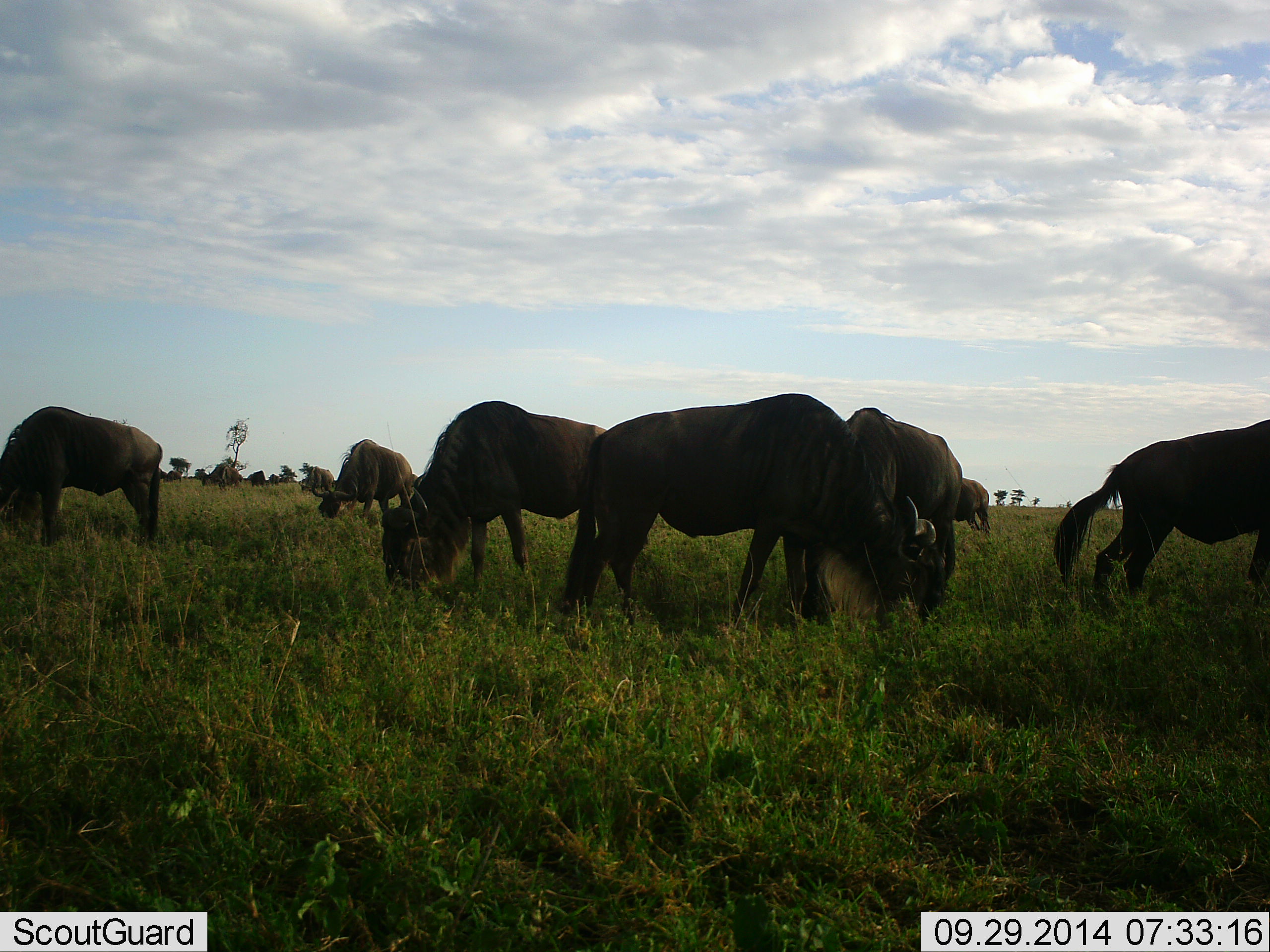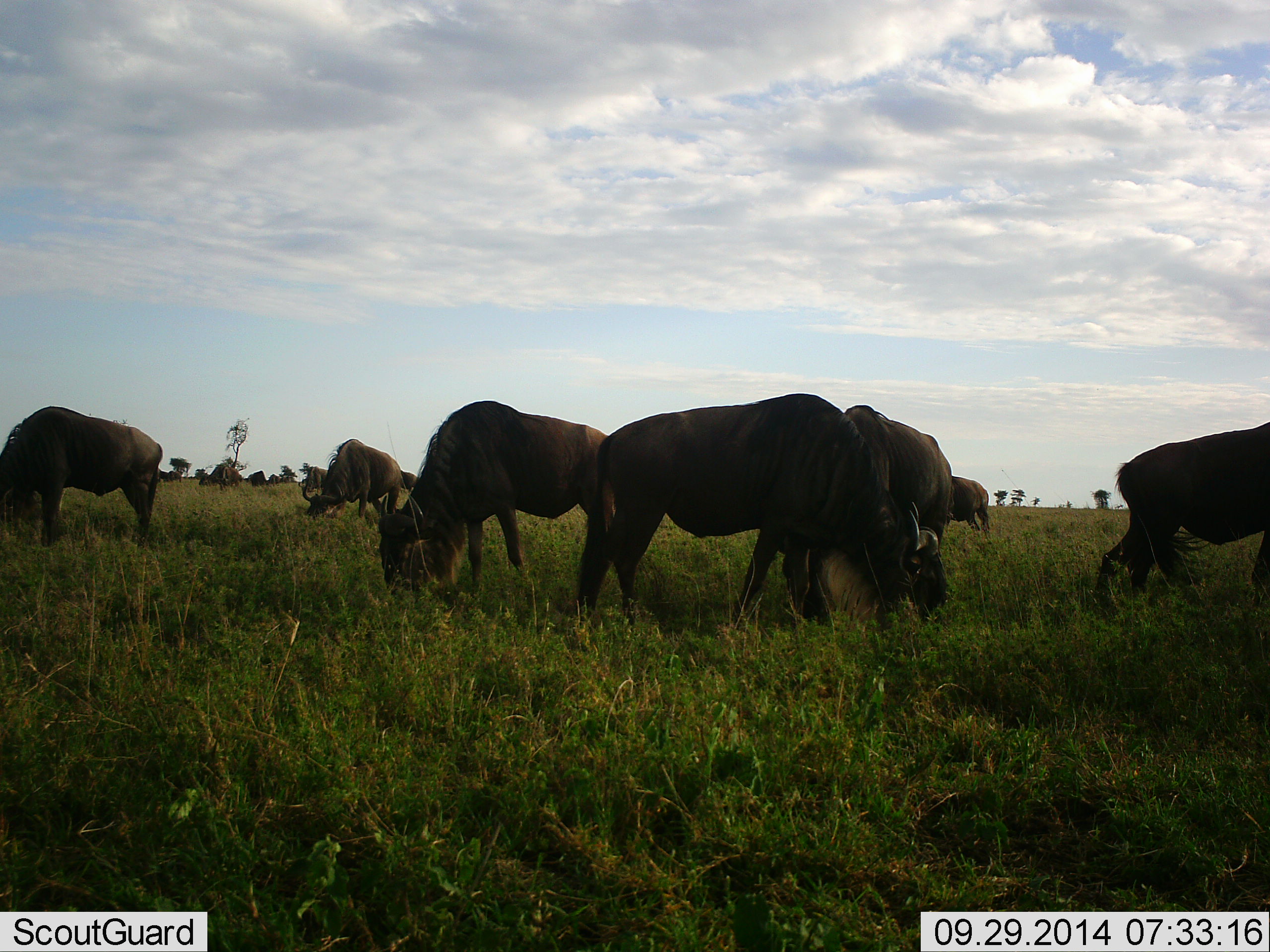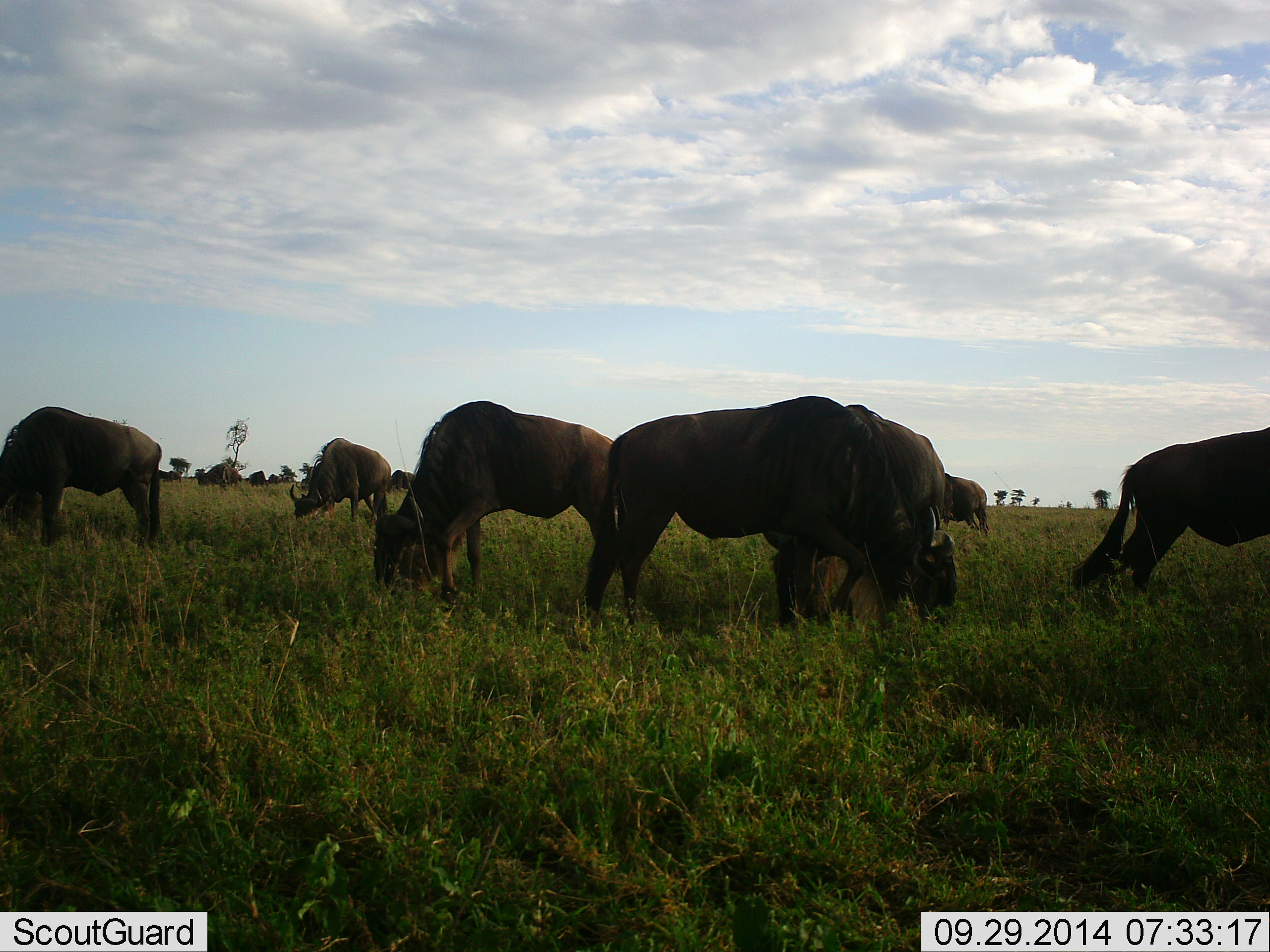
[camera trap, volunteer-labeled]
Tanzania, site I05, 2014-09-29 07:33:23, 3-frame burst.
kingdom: Animalia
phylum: Chordata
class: Mammalia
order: Artiodactyla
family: Bovidae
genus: Connochaetes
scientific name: Connochaetes taurinus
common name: blue wildebeest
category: wildebeest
Wildebeest (blue wildebeest) (Connochaetes taurinus), count 9. Behavior (volunteer vote fractions): standing 20%, resting 0%, moving 0%, interacting 0%. Young present (vote fraction): 0%. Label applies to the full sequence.